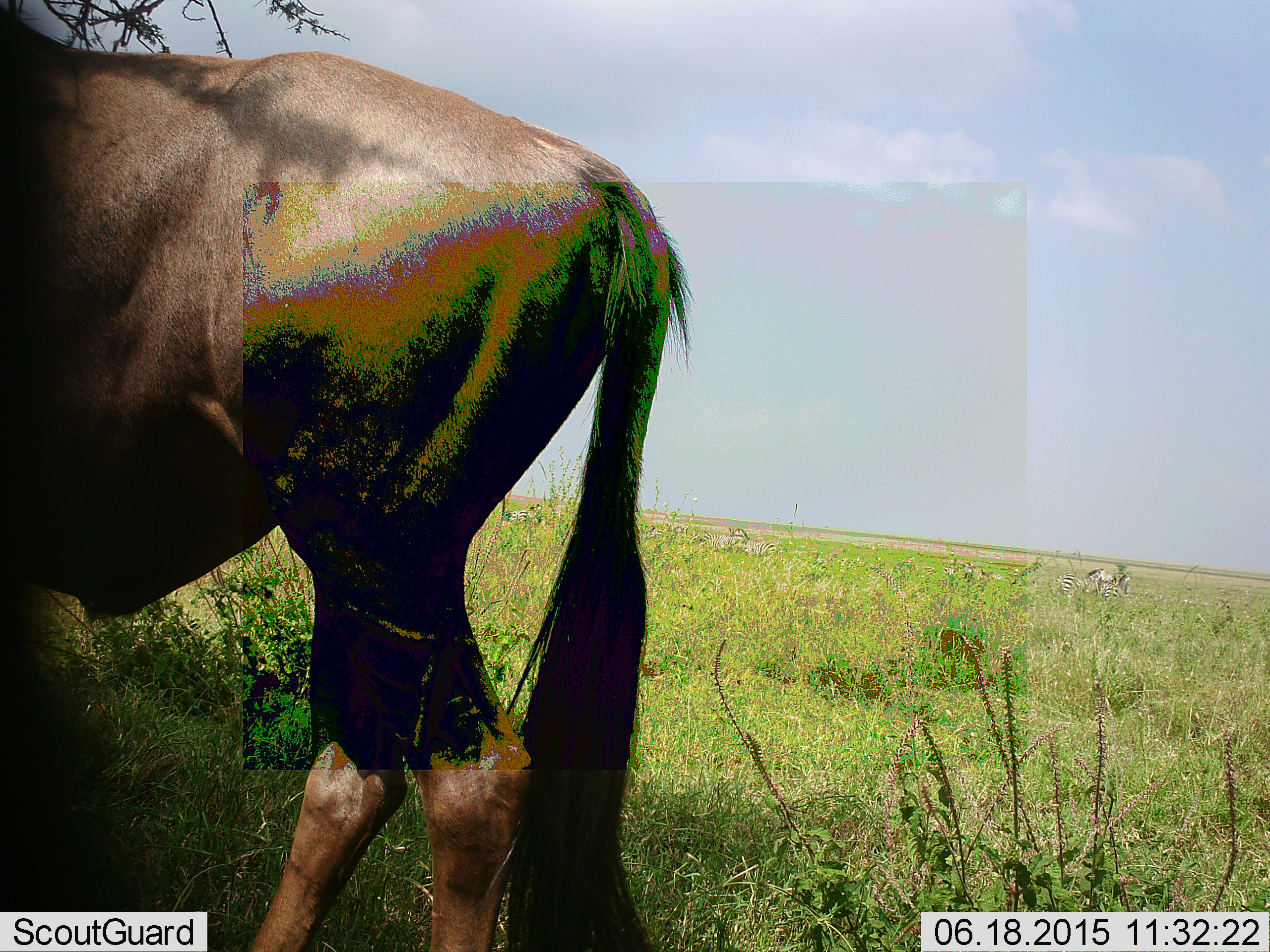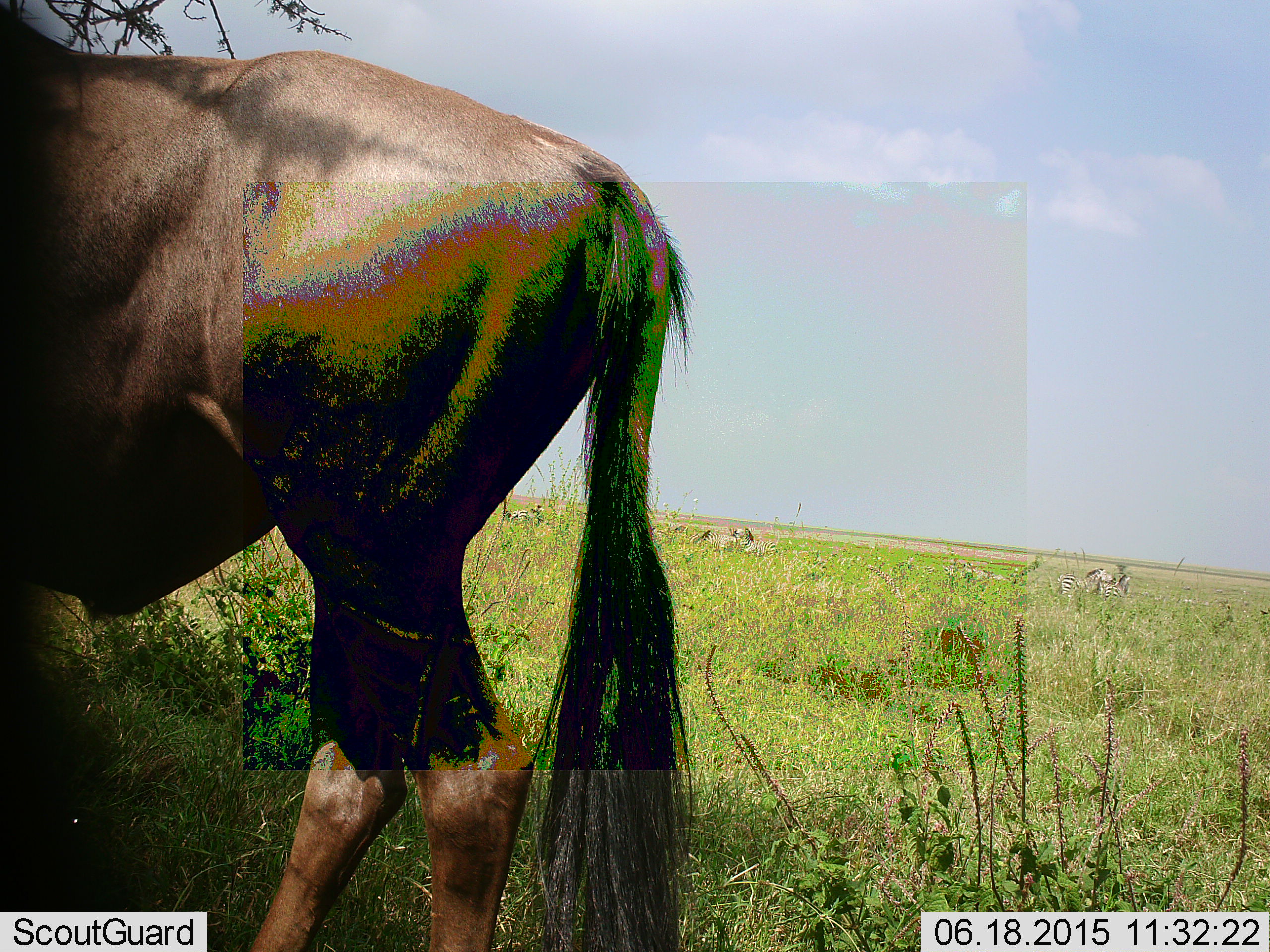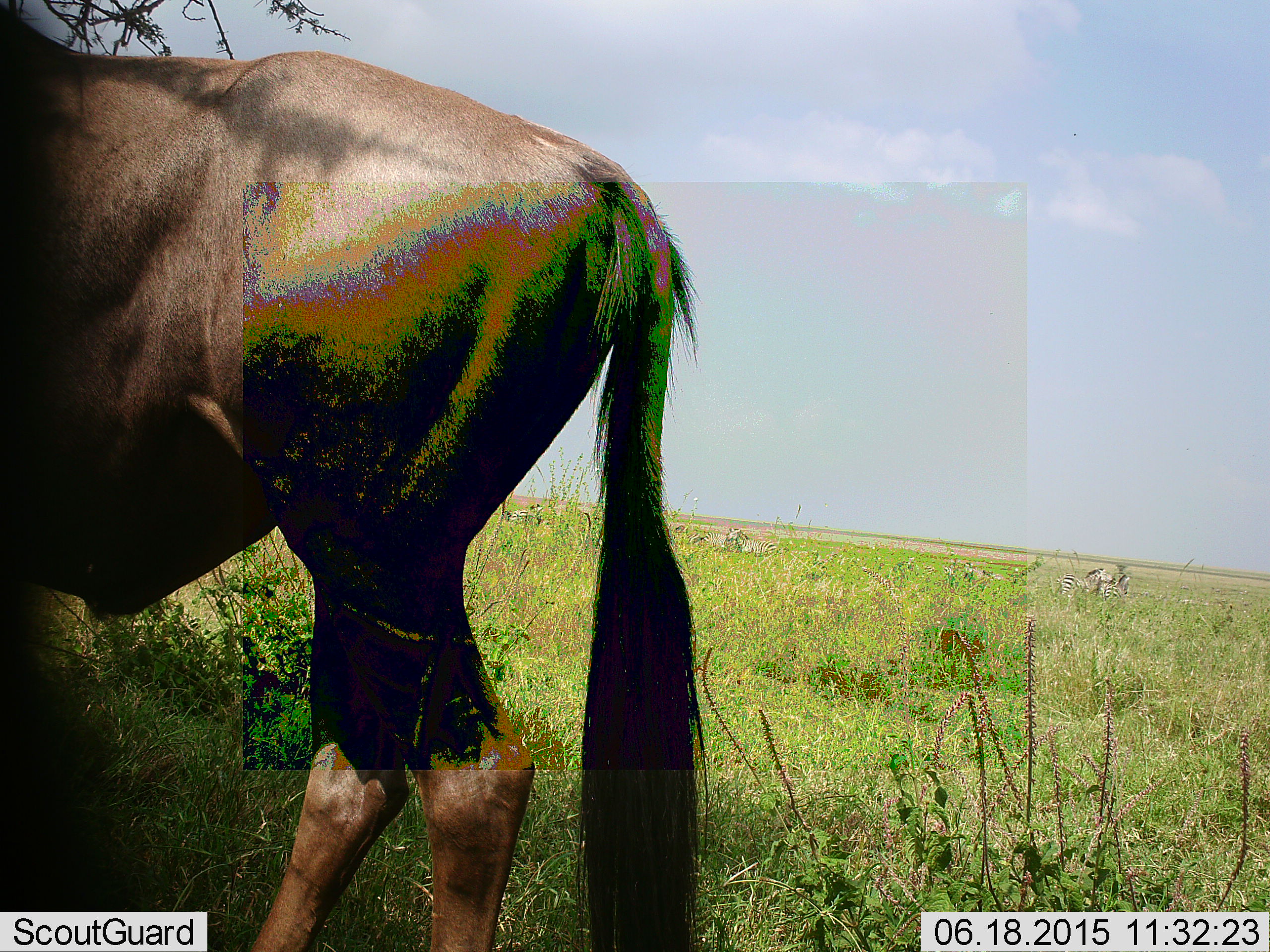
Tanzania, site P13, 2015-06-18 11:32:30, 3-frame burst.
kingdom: Animalia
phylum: Chordata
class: Mammalia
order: Artiodactyla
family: Bovidae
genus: Connochaetes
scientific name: Connochaetes taurinus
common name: blue wildebeest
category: wildebeest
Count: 1.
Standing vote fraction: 94%.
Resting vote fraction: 6%.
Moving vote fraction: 6%.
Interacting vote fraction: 0%.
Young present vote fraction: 0%.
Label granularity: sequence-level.